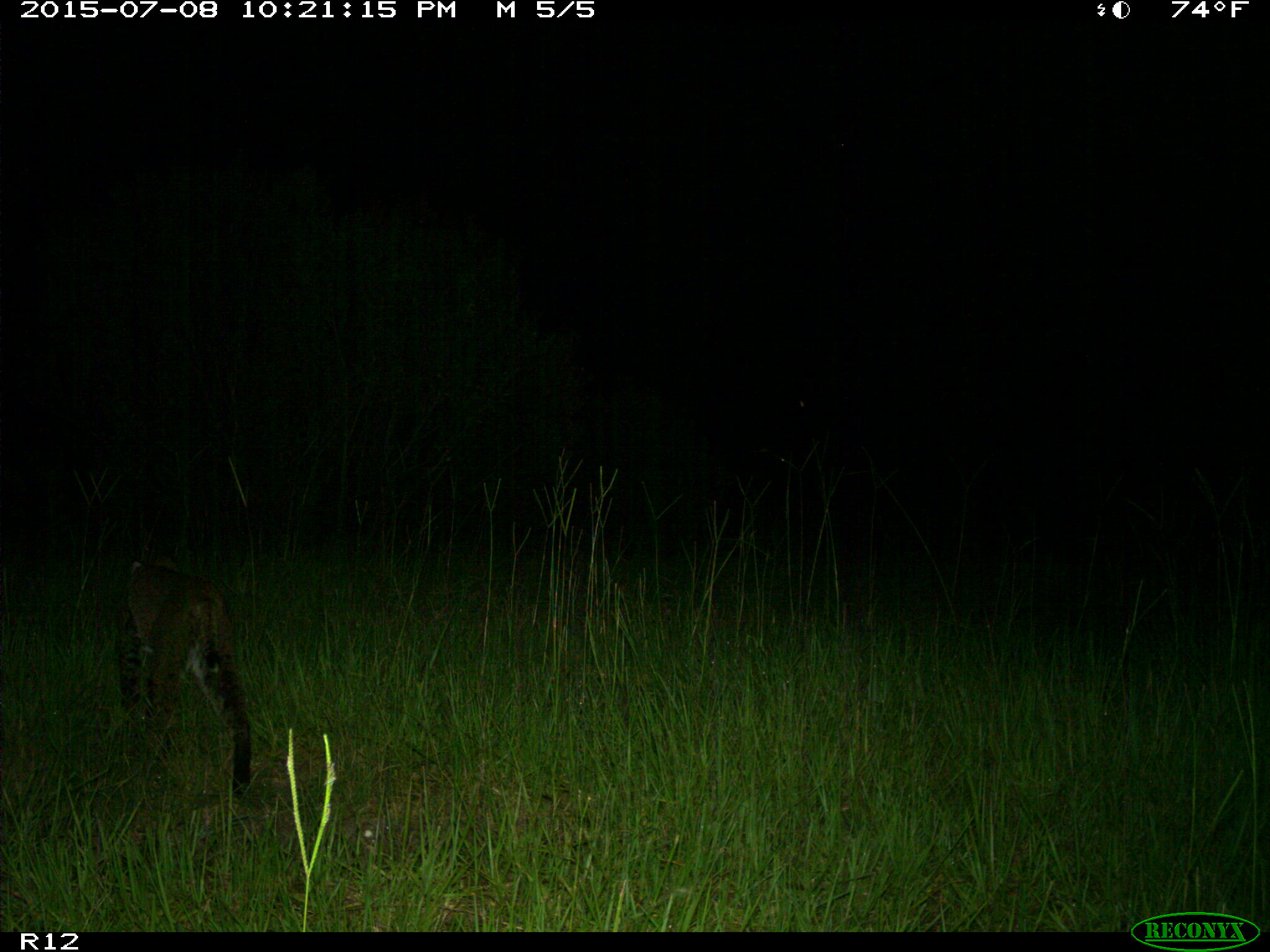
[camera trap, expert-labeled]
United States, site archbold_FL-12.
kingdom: Animalia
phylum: Chordata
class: Mammalia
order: Carnivora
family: Felidae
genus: Lynx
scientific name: Lynx rufus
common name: bobcat